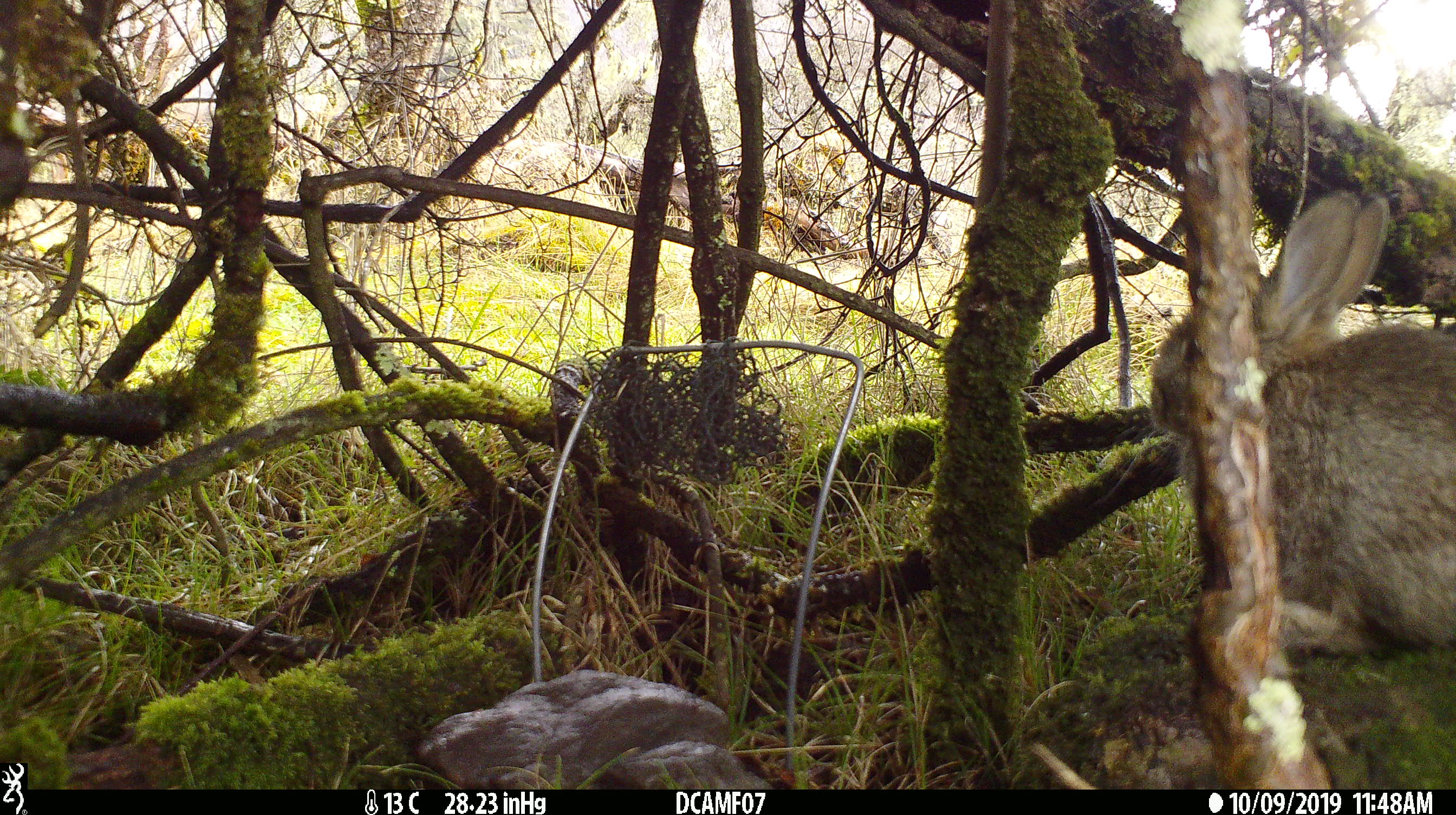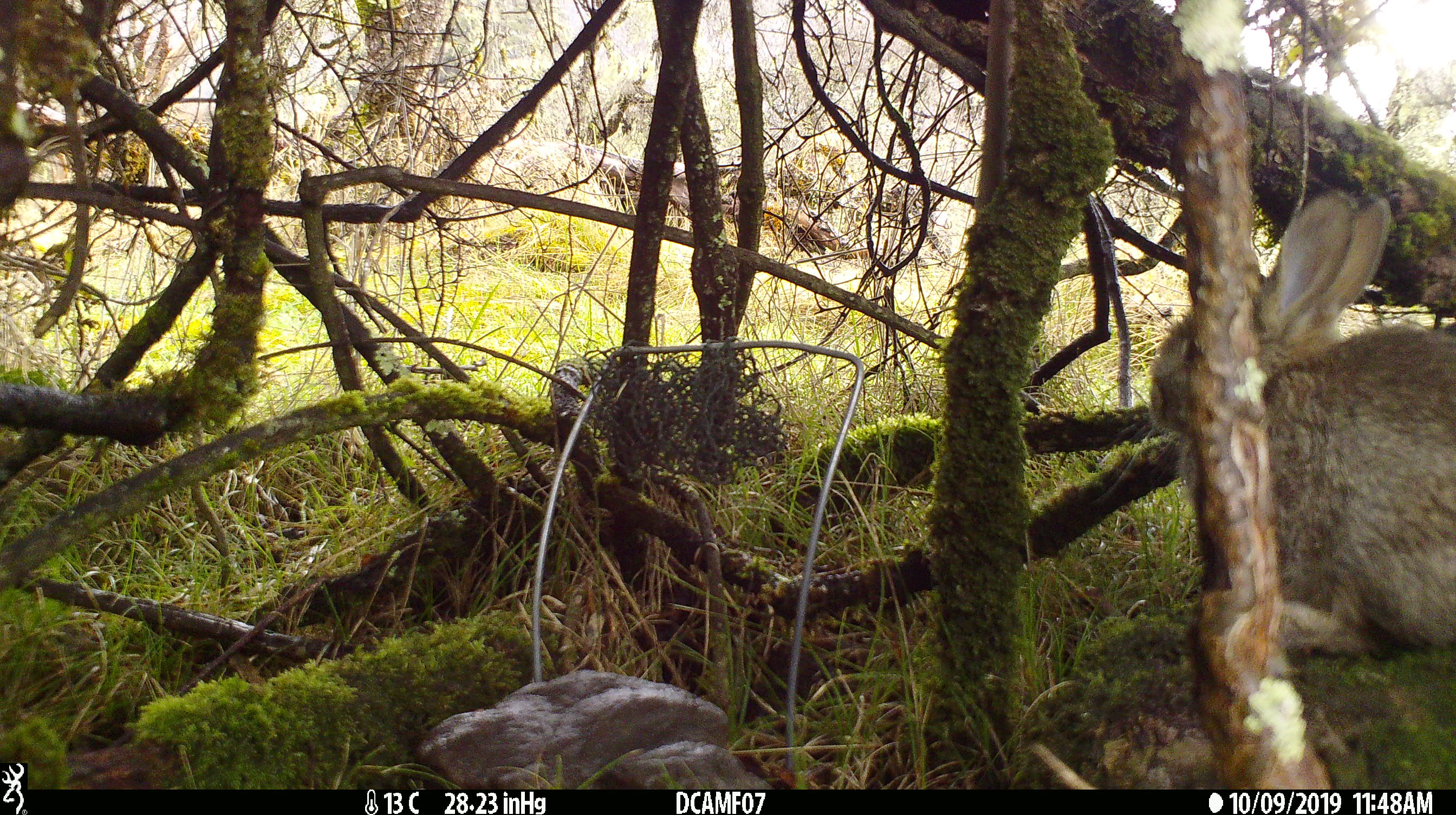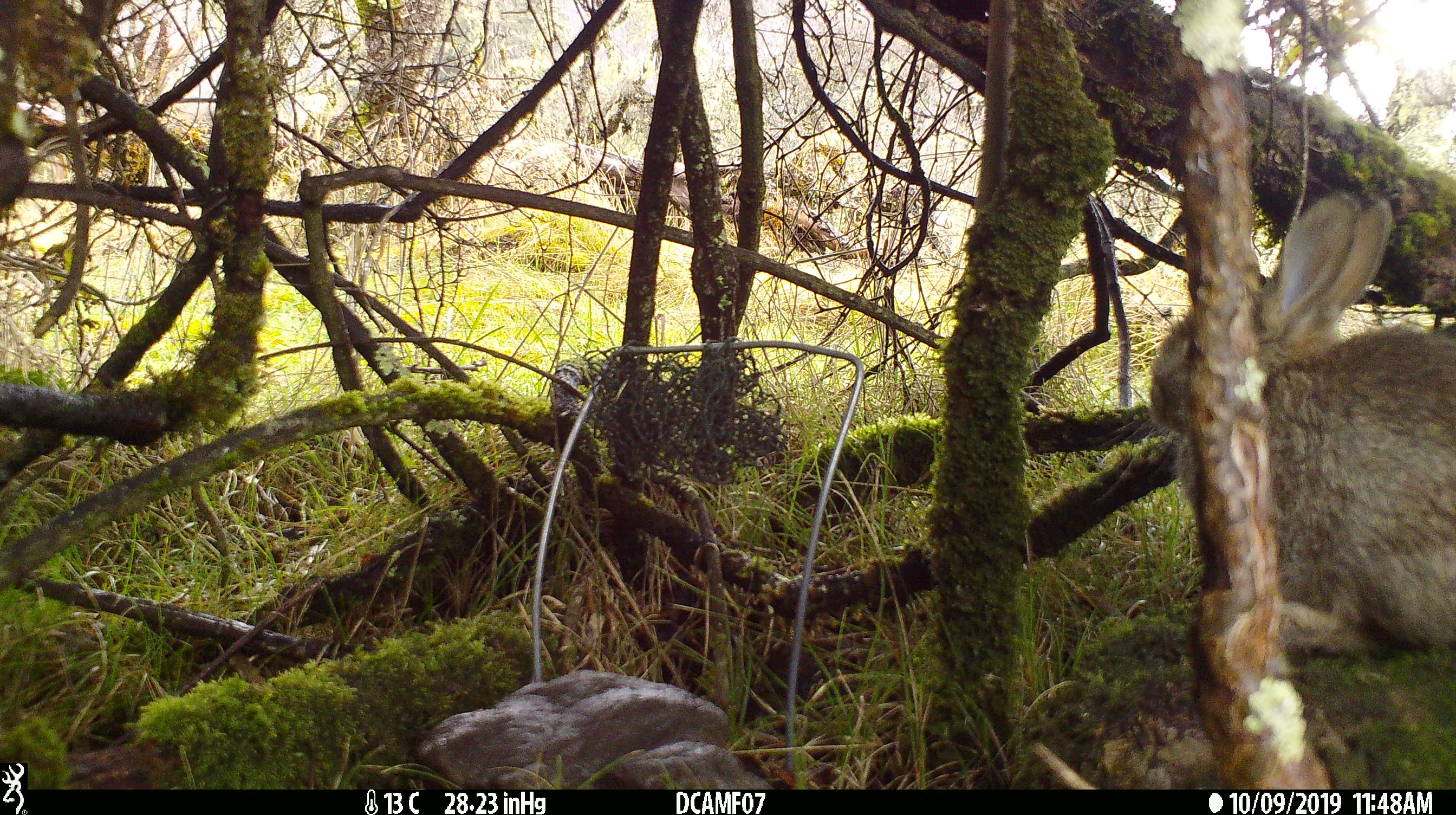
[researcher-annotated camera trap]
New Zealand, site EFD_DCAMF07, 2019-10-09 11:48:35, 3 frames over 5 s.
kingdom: Animalia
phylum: Chordata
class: Mammalia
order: Lagomorpha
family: Leporidae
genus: Oryctolagus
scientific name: Oryctolagus cuniculus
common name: european rabbit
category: rabbit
Rabbit (european rabbit) (Oryctolagus cuniculus).